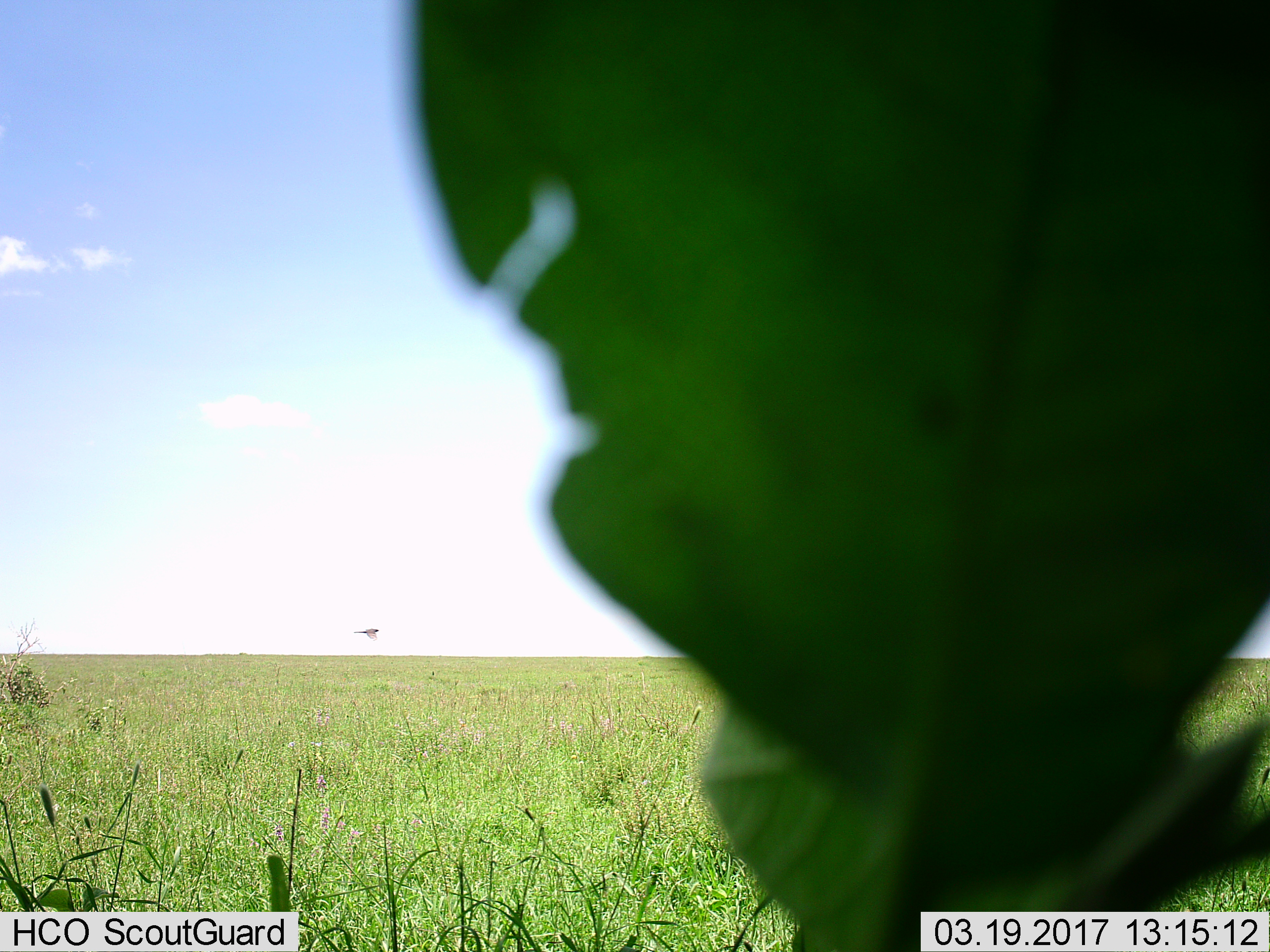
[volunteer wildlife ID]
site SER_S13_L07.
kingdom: Animalia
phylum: Chordata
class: Aves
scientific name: Aves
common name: bird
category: birdother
Birdother (bird) (Aves), count 1. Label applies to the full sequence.